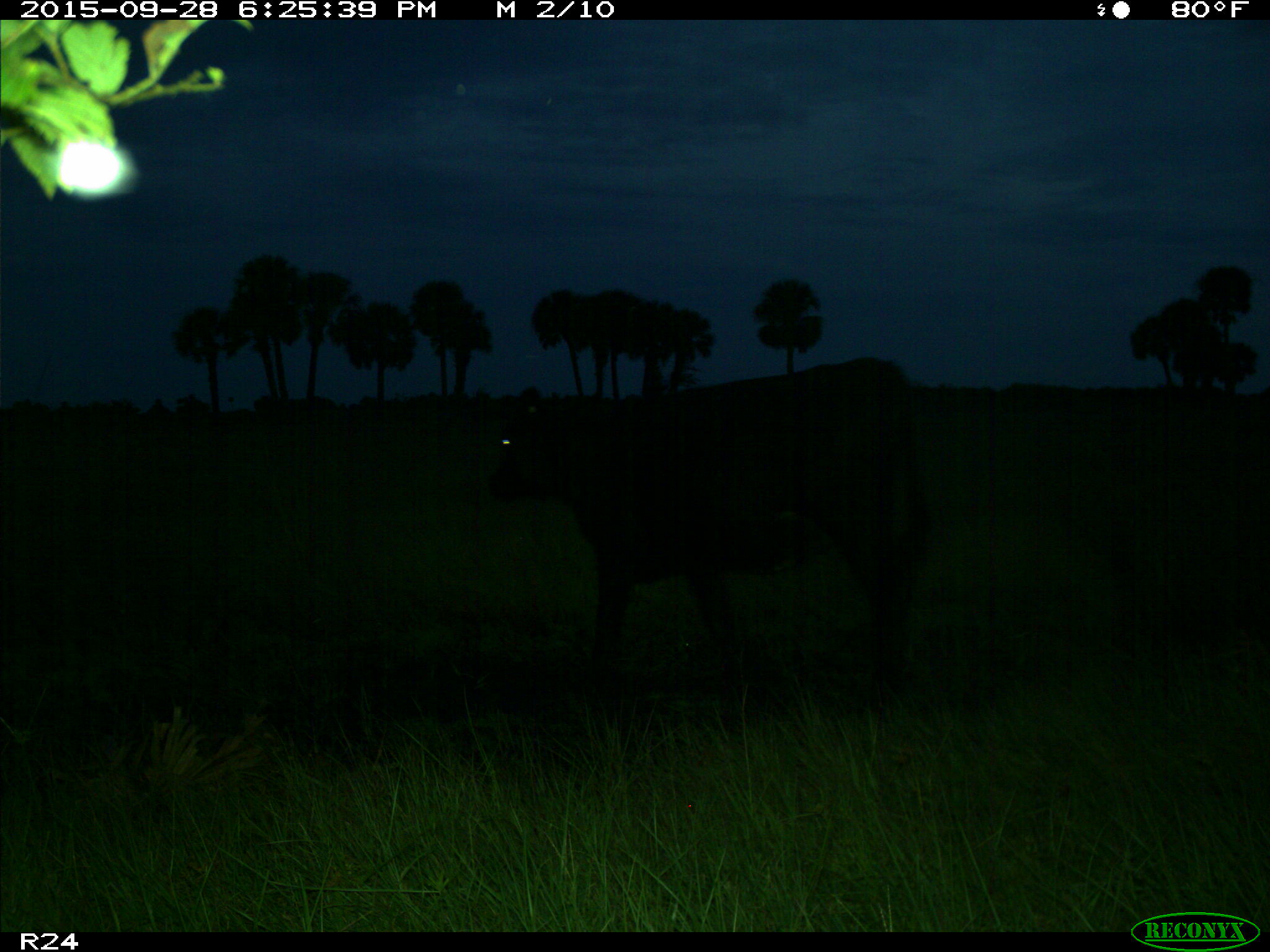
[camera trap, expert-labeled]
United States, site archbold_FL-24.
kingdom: Animalia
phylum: Chordata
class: Mammalia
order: Artiodactyla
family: Bovidae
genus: Bos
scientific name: Bos taurus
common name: domestic cow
Bos taurus (domestic cow).